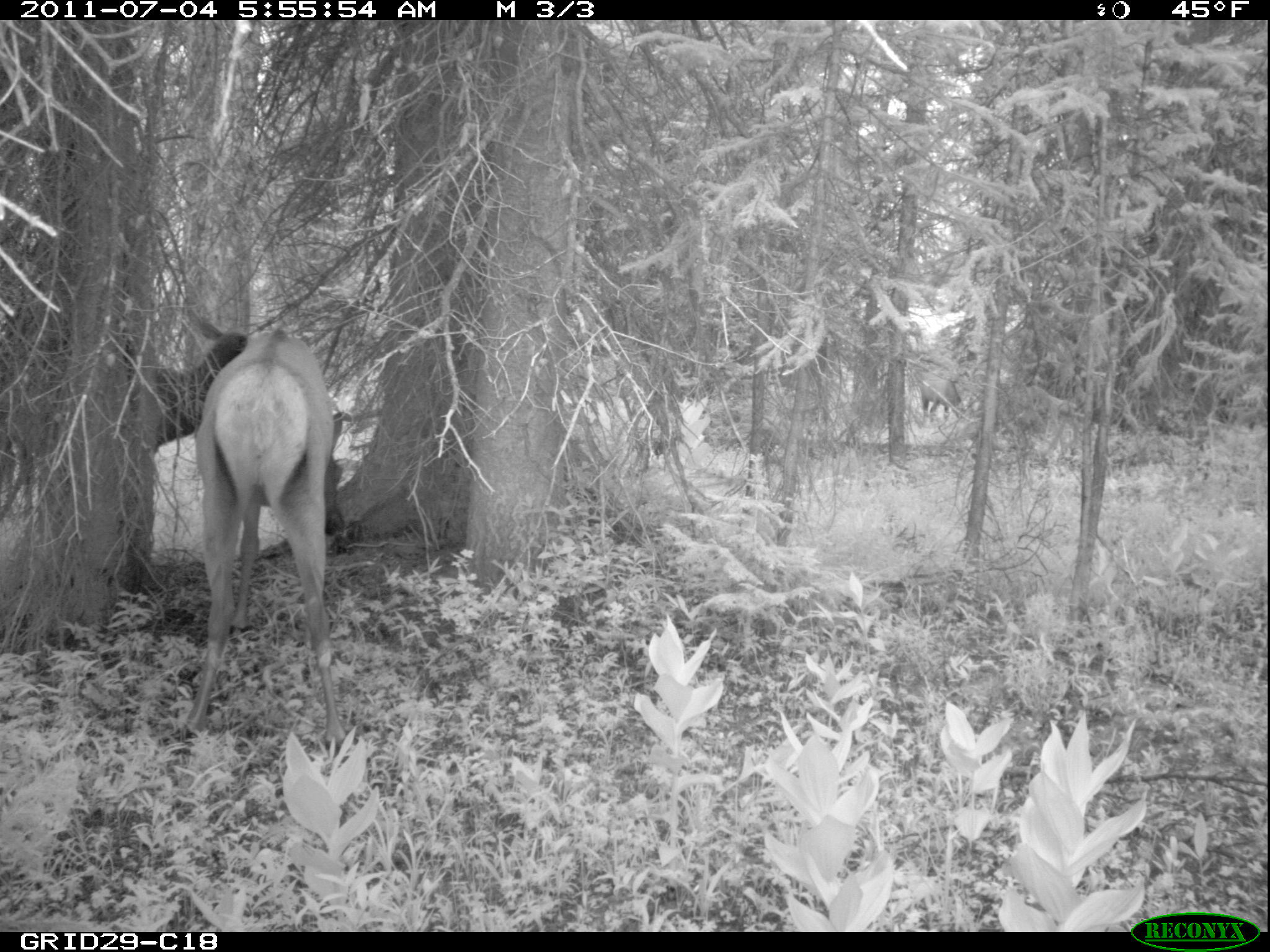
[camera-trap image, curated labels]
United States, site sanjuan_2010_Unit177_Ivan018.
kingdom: Animalia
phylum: Chordata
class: Mammalia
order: Artiodactyla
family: Cervidae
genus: Cervus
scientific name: Cervus elaphus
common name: red deer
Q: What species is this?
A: Cervus elaphus (red deer).